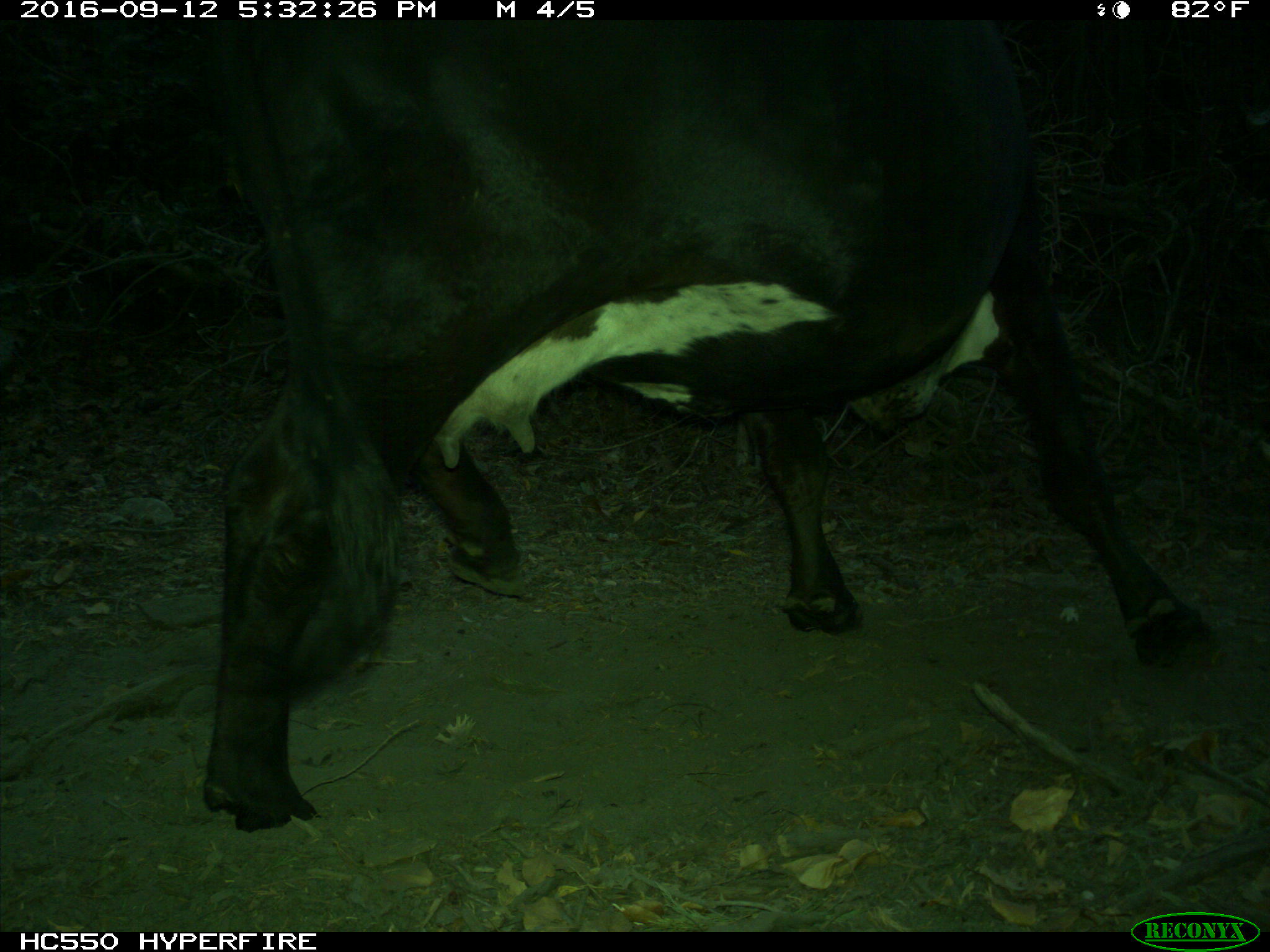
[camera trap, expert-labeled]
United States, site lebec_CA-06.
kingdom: Animalia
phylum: Chordata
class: Mammalia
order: Artiodactyla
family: Bovidae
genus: Bos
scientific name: Bos taurus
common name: domestic cow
Bos taurus (domestic cow).